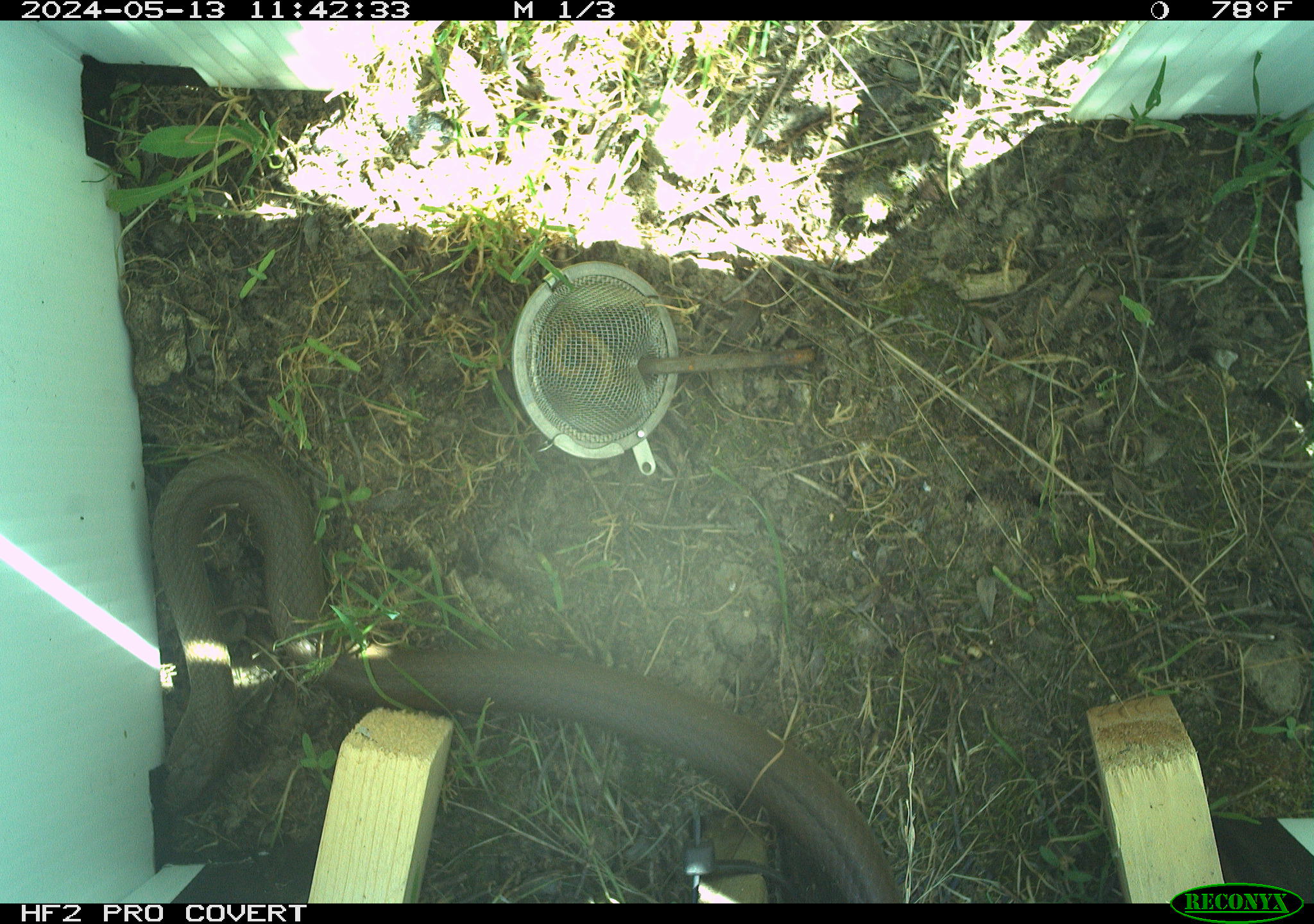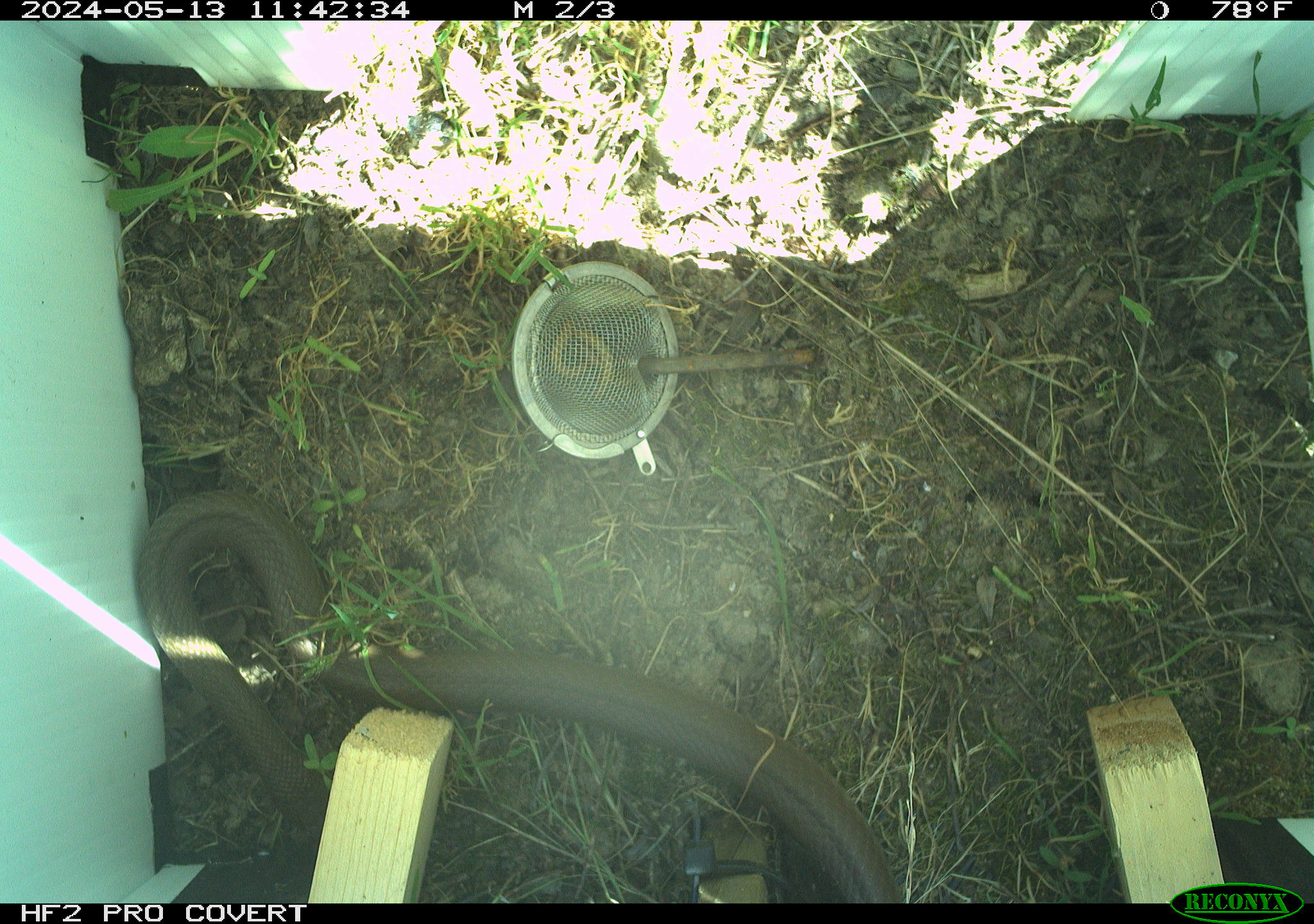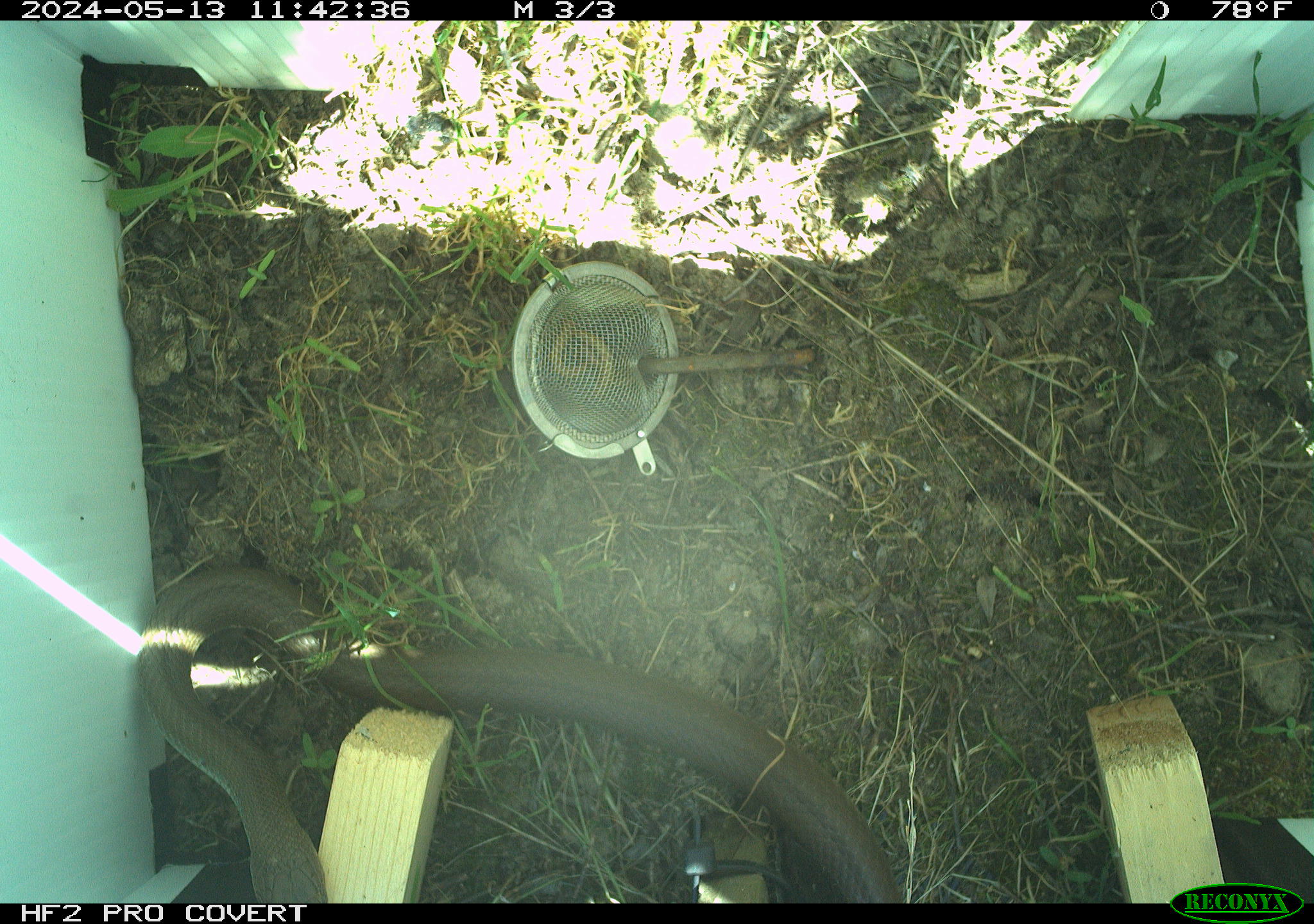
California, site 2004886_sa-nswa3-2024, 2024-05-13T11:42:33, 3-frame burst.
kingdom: Animalia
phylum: Chordata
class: Reptilia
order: Squamata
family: Colubridae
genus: Coluber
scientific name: Coluber constrictor mormon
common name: western yellow-bellied racer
Western yellow-bellied racer (Coluber constrictor mormon).